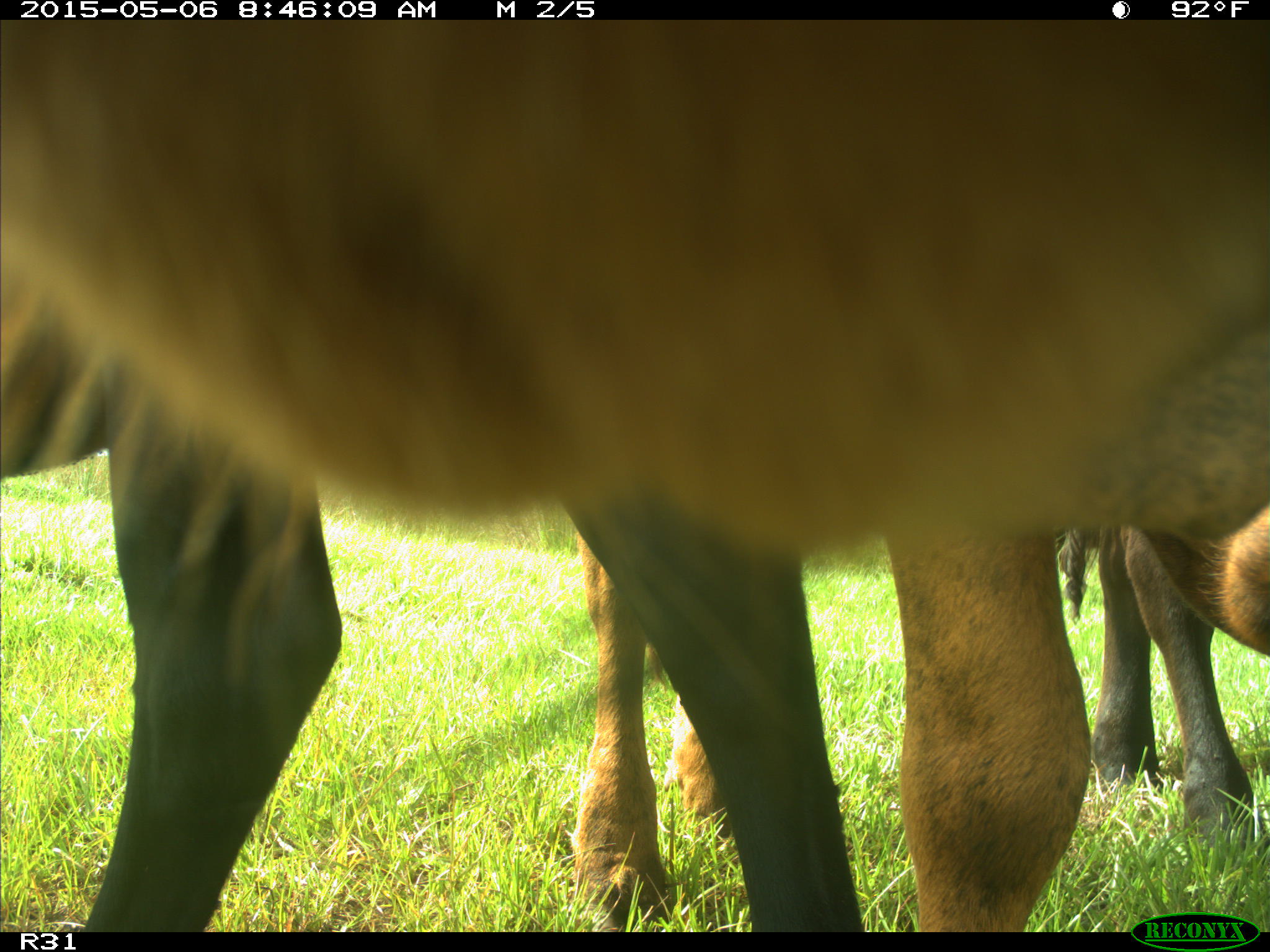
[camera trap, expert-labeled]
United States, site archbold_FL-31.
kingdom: Animalia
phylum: Chordata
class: Mammalia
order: Artiodactyla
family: Bovidae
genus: Bos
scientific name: Bos taurus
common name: domestic cow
Bos taurus (domestic cow).